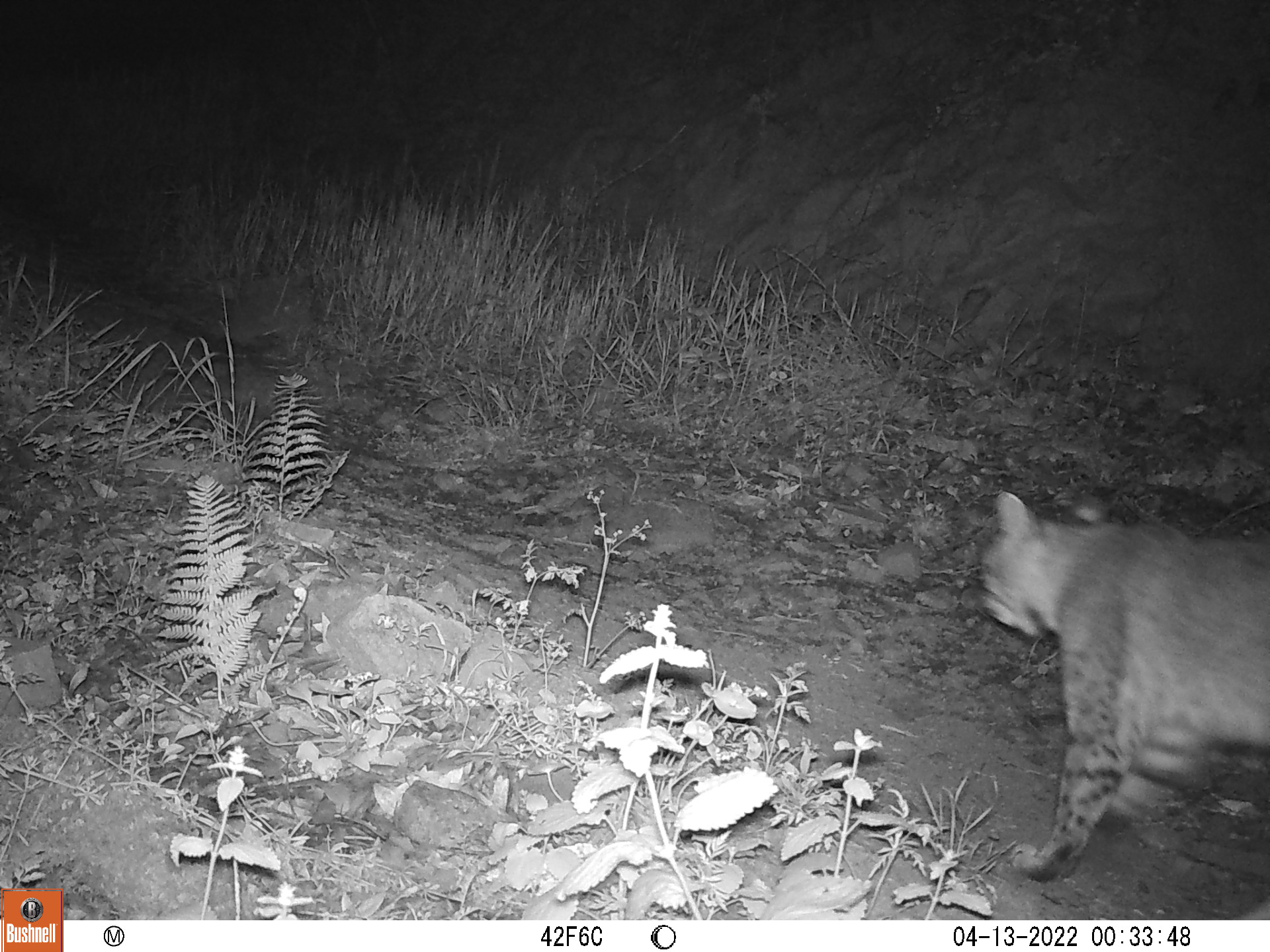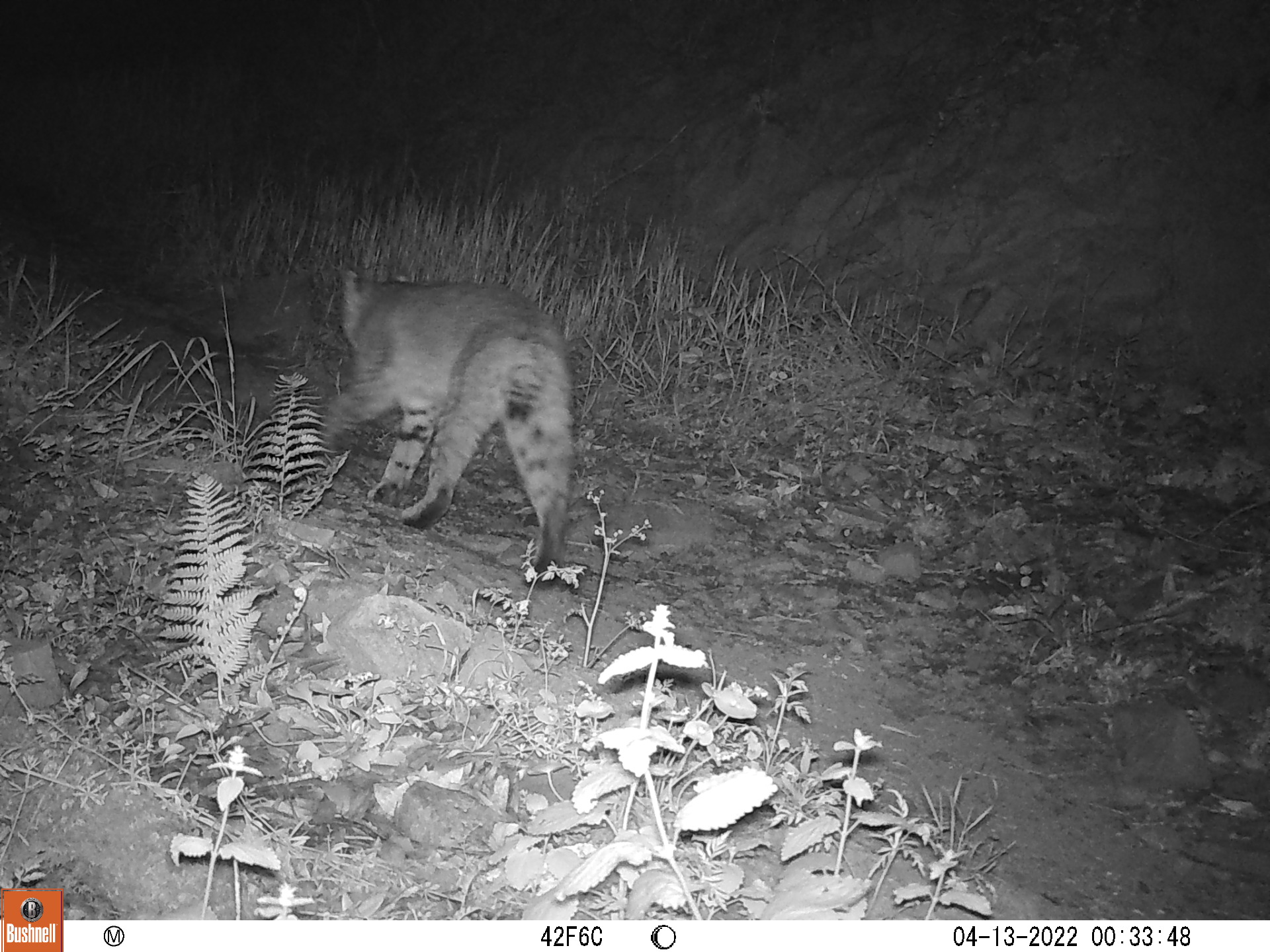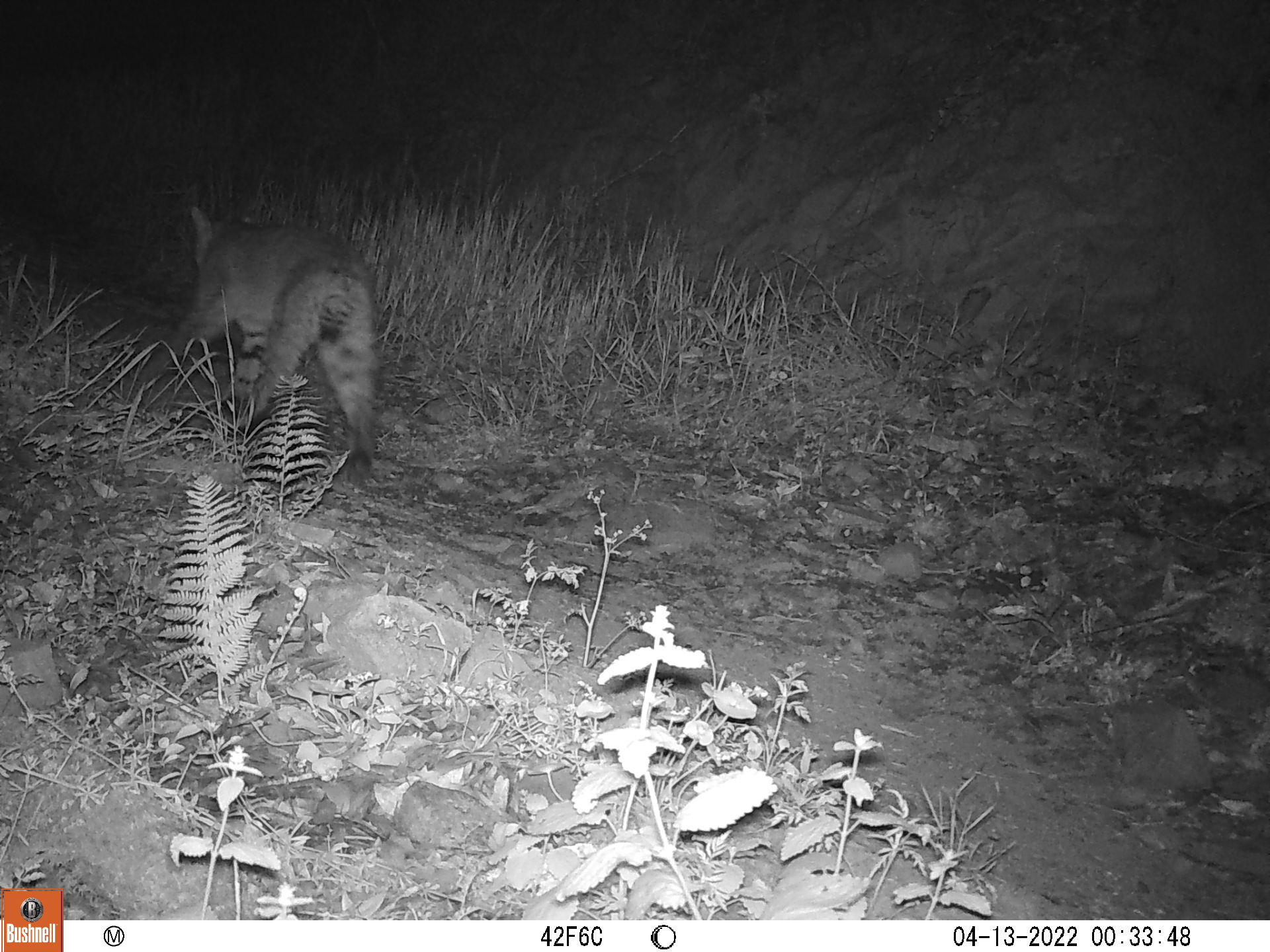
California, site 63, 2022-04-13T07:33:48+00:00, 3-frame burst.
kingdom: Animalia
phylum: Chordata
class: Mammalia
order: Carnivora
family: Felidae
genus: Lynx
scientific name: Lynx rufus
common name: bobcat